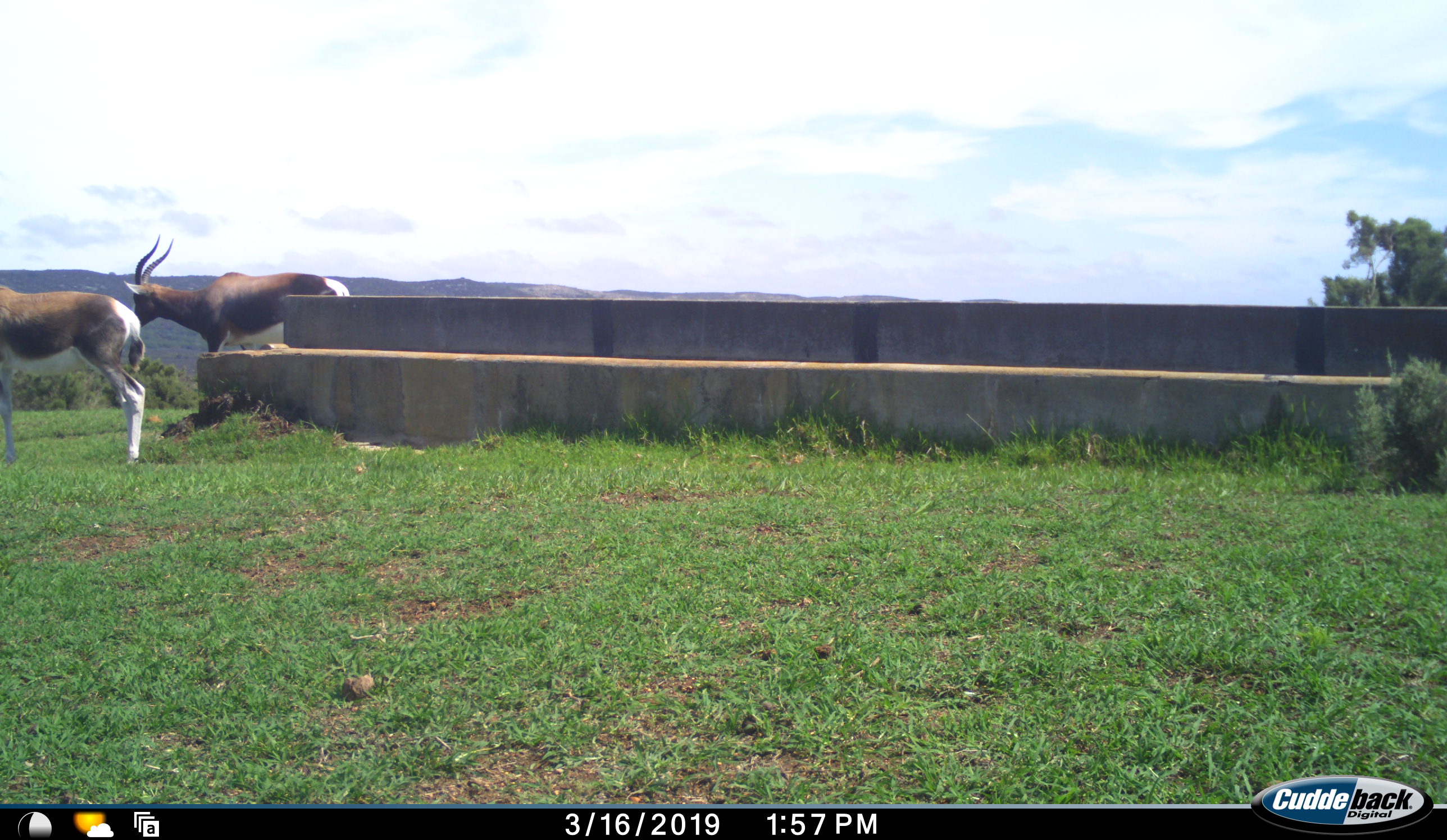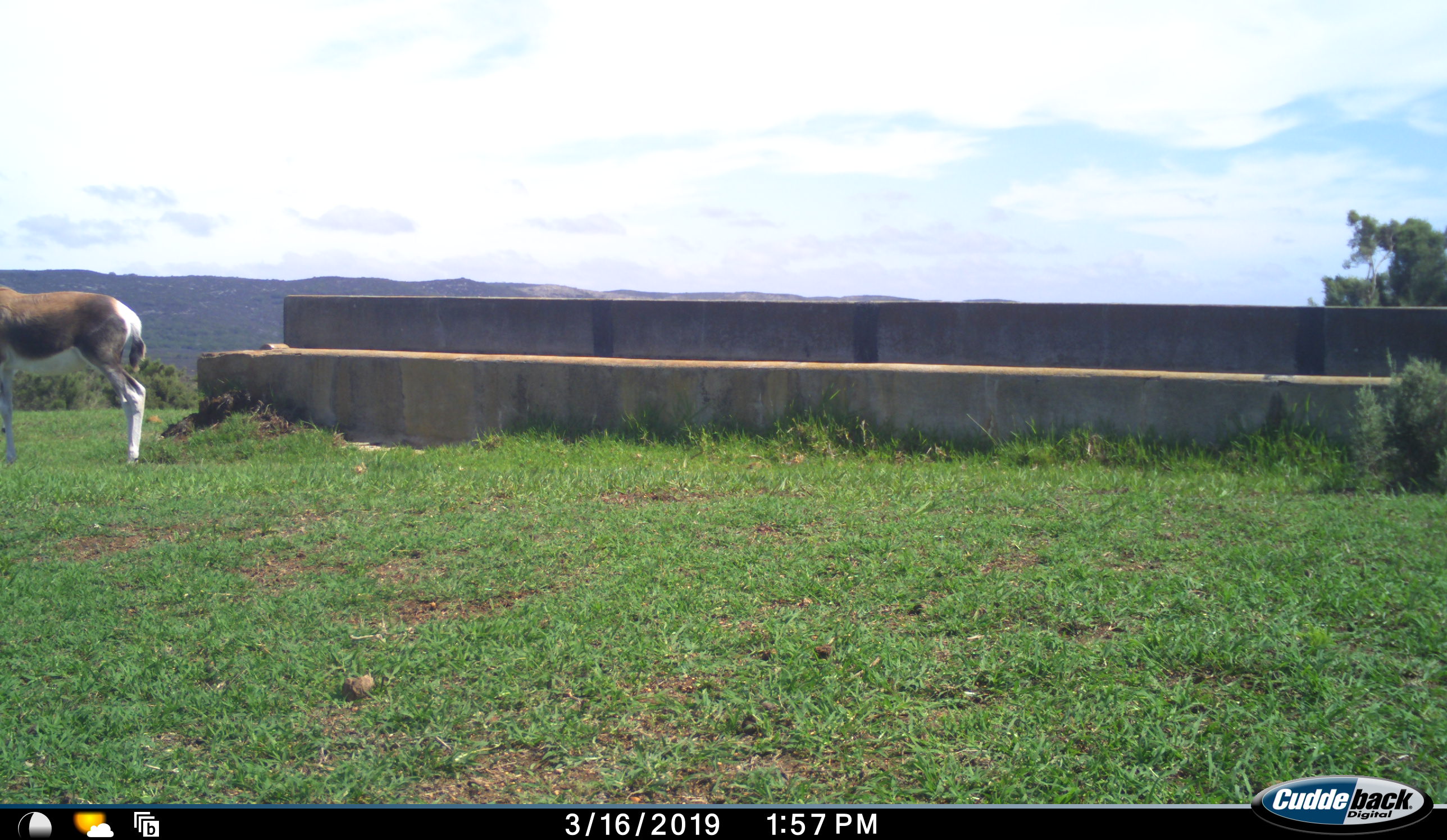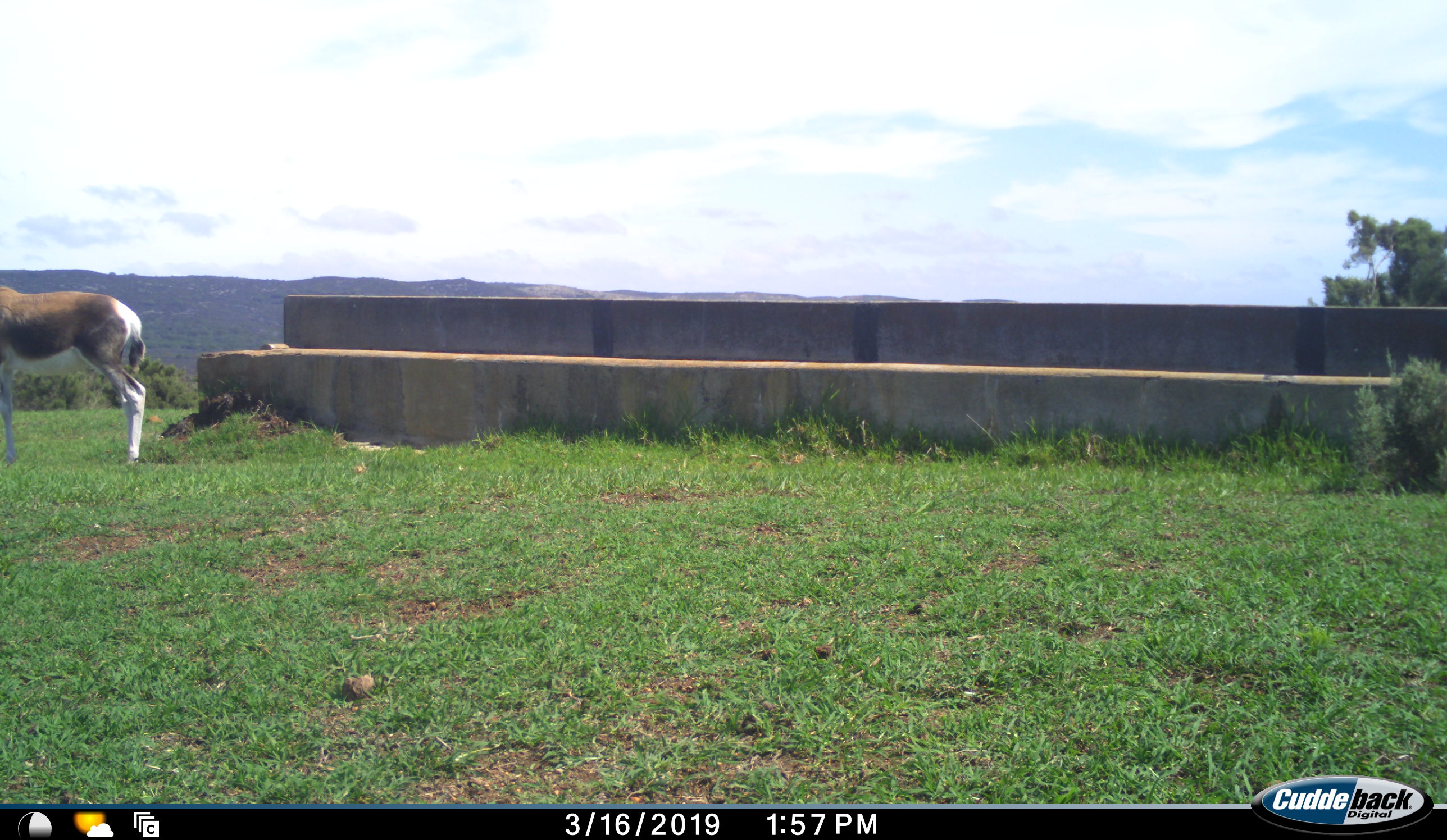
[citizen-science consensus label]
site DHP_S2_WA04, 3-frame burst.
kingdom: Animalia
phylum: Chordata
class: Mammalia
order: Artiodactyla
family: Bovidae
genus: Damaliscus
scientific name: Damaliscus pygargus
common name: bontebok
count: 2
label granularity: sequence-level